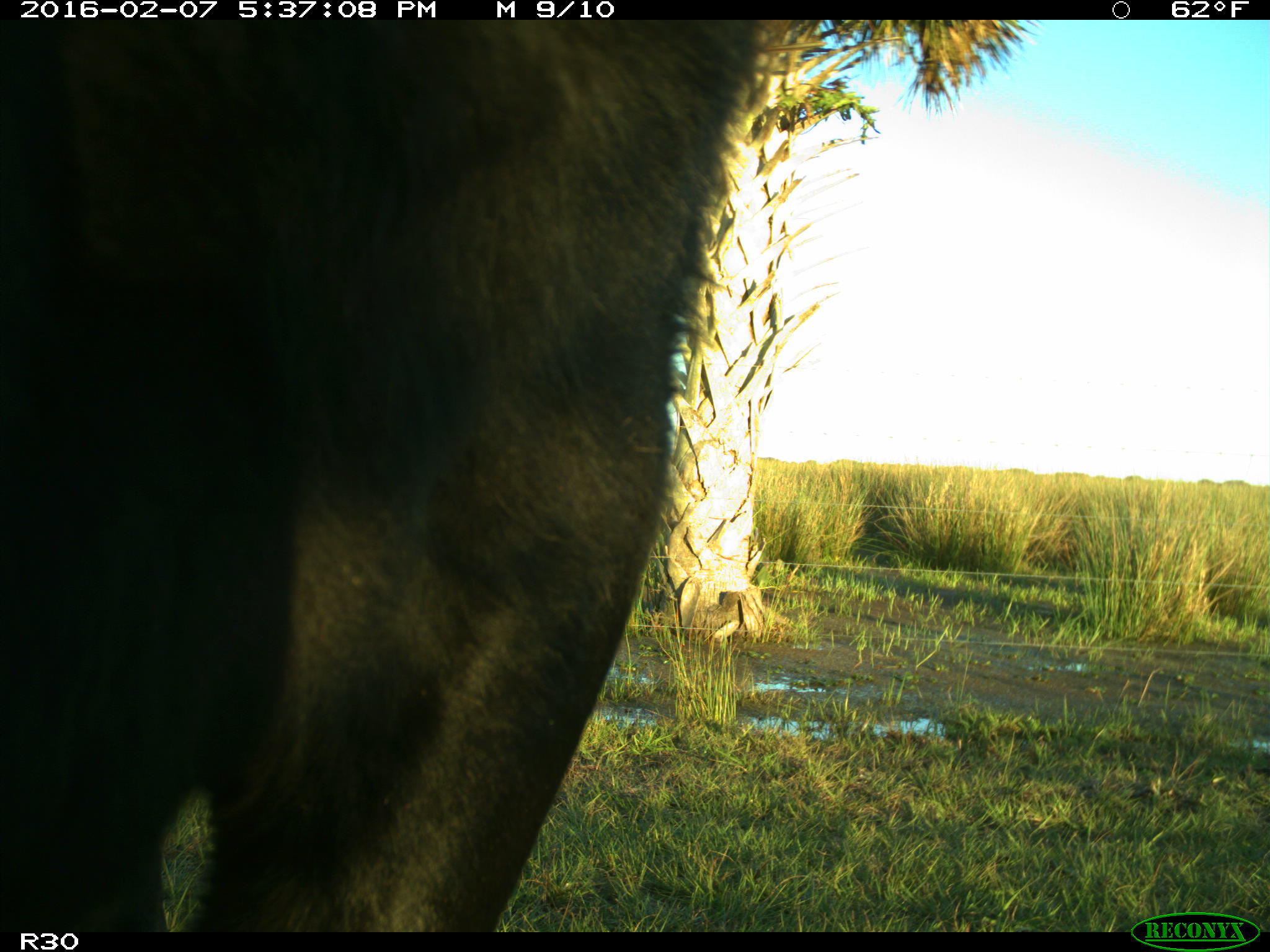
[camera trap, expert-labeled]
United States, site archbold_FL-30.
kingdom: Animalia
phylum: Chordata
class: Mammalia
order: Artiodactyla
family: Bovidae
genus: Bos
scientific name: Bos taurus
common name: domestic cow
Bos taurus (domestic cow).